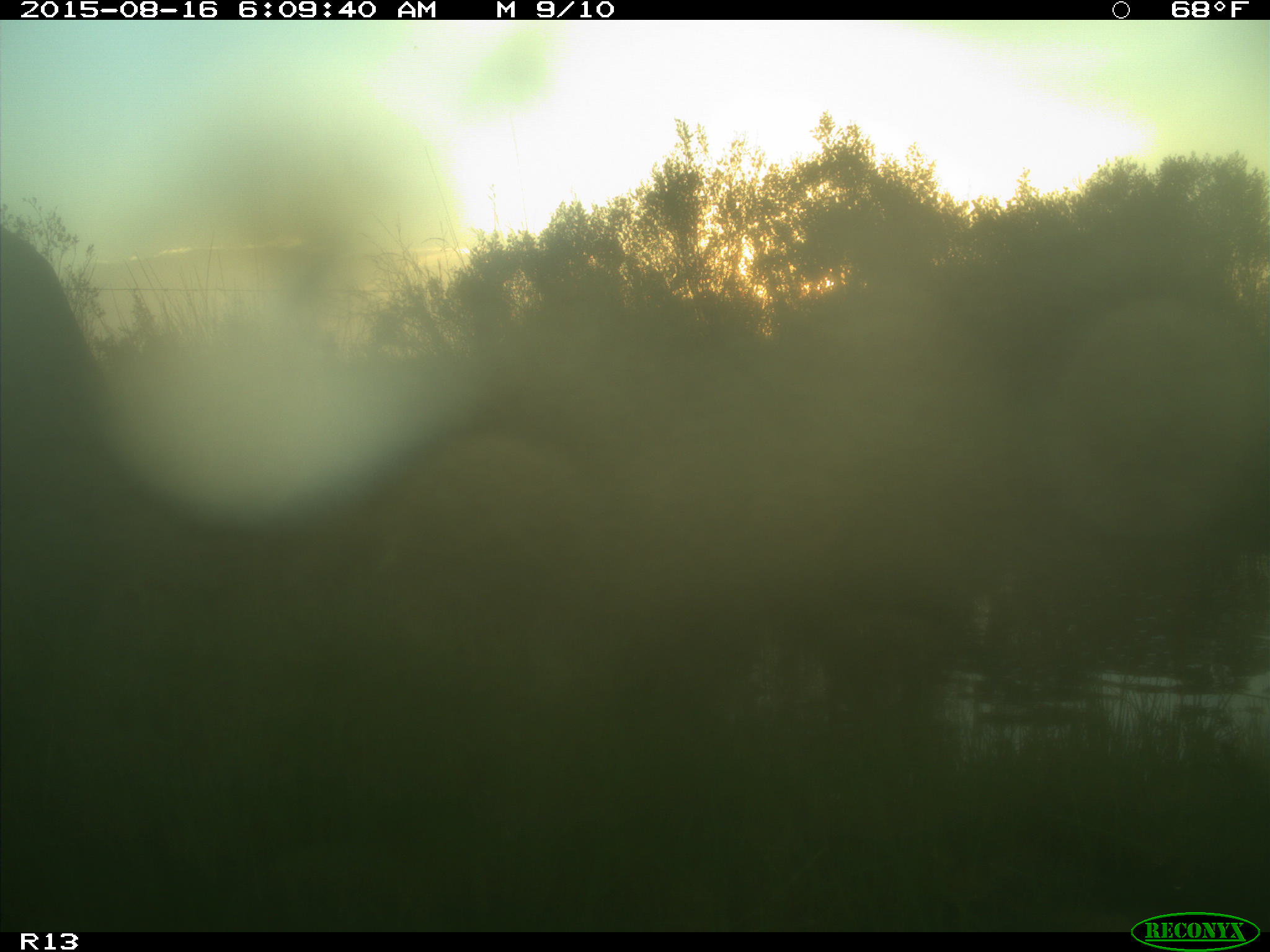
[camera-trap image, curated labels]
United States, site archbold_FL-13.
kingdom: Animalia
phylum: Chordata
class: Mammalia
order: Artiodactyla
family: Bovidae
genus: Bos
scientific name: Bos taurus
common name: domestic cow